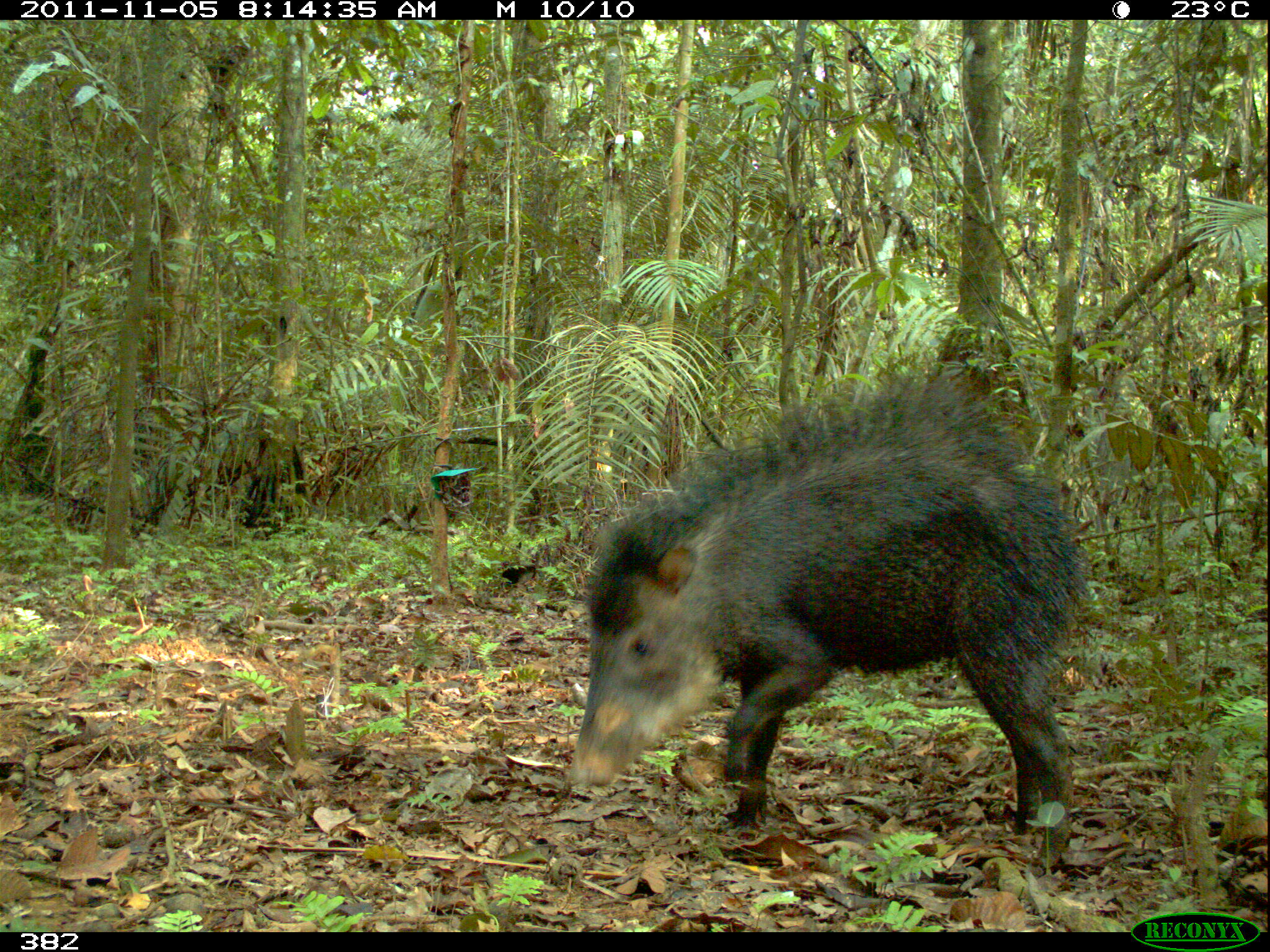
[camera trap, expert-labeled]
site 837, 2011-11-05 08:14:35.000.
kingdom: Animalia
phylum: Chordata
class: Mammalia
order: Artiodactyla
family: Tayassuidae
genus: Tayassu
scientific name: Tayassu pecari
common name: white-lipped peccary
Tayassu pecari (white-lipped peccary).